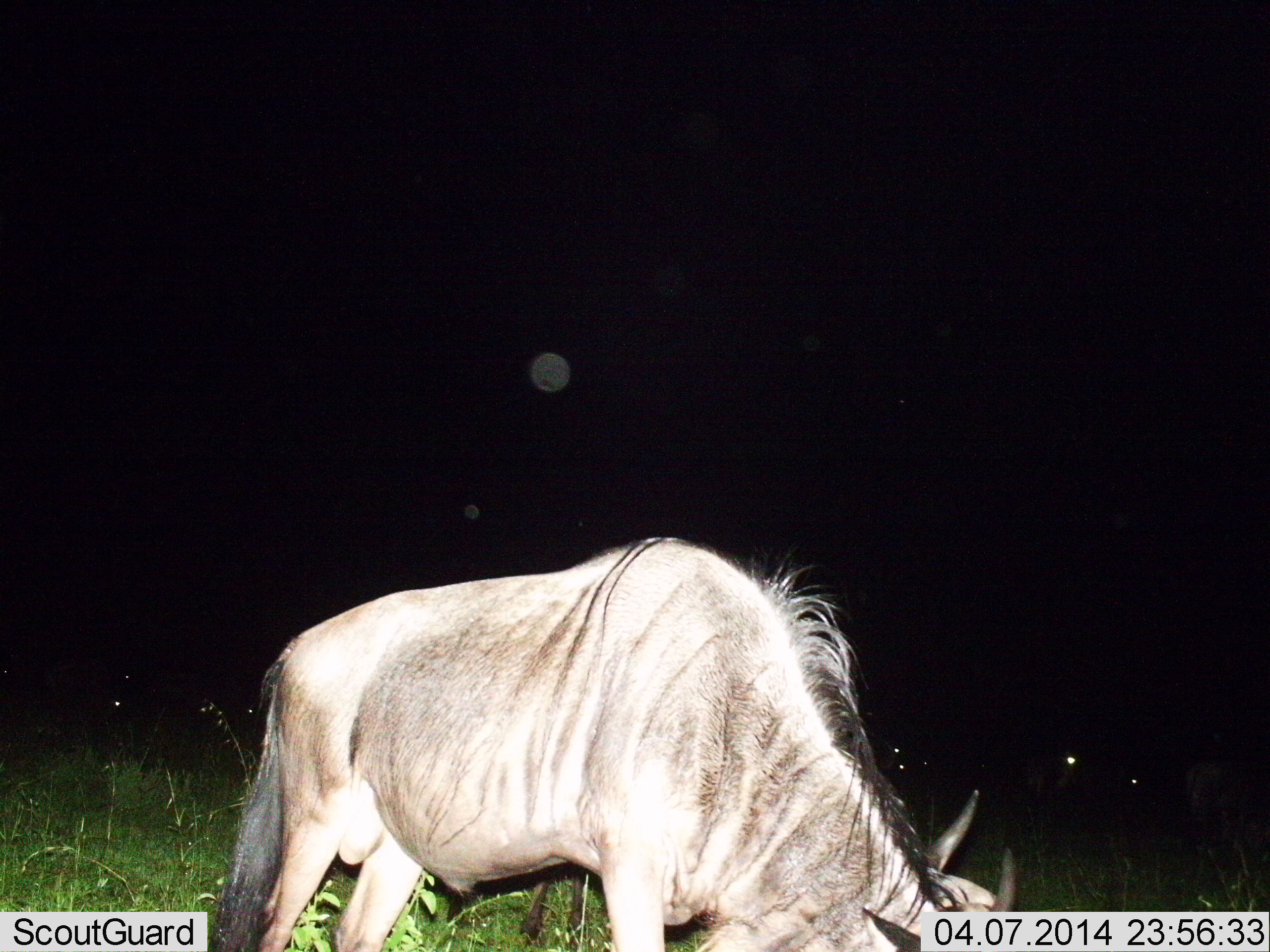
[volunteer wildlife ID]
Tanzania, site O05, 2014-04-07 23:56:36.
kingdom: Animalia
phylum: Chordata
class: Mammalia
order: Artiodactyla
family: Bovidae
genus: Connochaetes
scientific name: Connochaetes taurinus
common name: blue wildebeest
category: wildebeest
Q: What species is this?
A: Wildebeest (blue wildebeest) (Connochaetes taurinus).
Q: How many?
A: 4.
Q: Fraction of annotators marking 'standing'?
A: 30%.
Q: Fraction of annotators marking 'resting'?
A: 10%.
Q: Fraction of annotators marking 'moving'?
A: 10%.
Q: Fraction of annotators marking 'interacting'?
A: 0%.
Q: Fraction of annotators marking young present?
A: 0%.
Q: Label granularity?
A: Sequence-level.